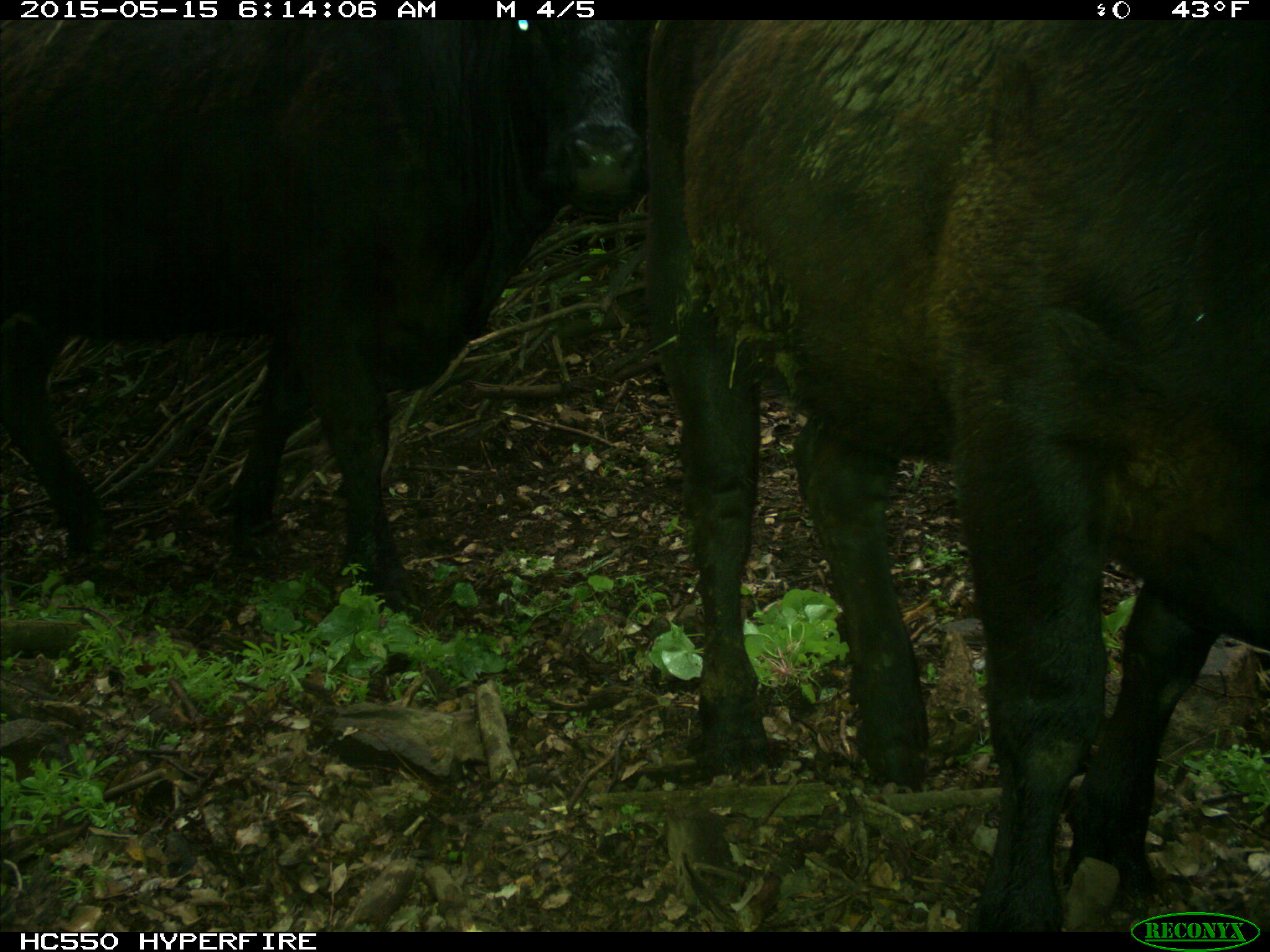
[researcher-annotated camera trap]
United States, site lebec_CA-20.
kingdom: Animalia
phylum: Chordata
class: Mammalia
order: Artiodactyla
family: Bovidae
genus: Bos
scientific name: Bos taurus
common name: domestic cow